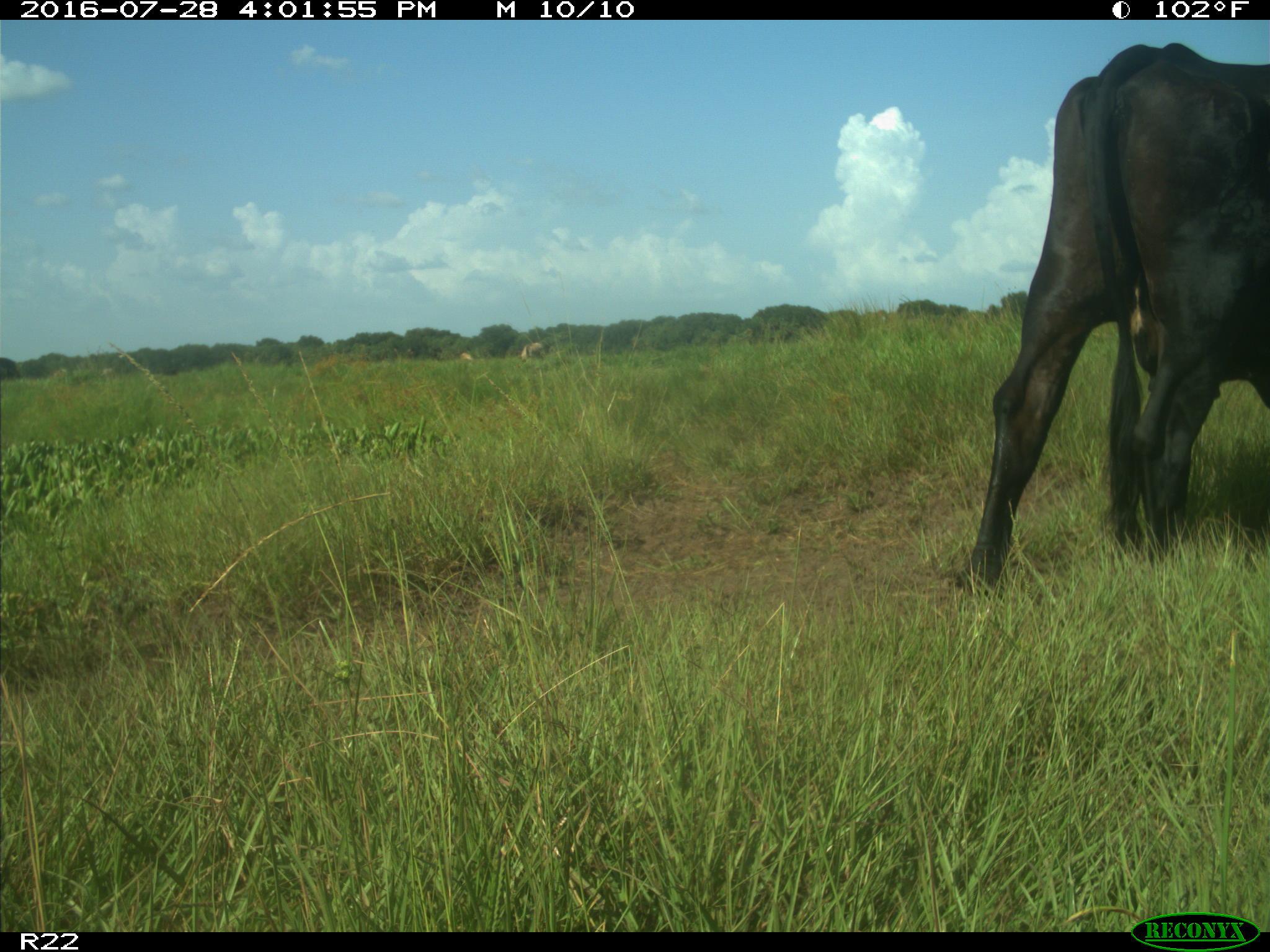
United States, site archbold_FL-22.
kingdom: Animalia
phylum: Chordata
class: Mammalia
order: Artiodactyla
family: Bovidae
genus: Bos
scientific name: Bos taurus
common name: domestic cow